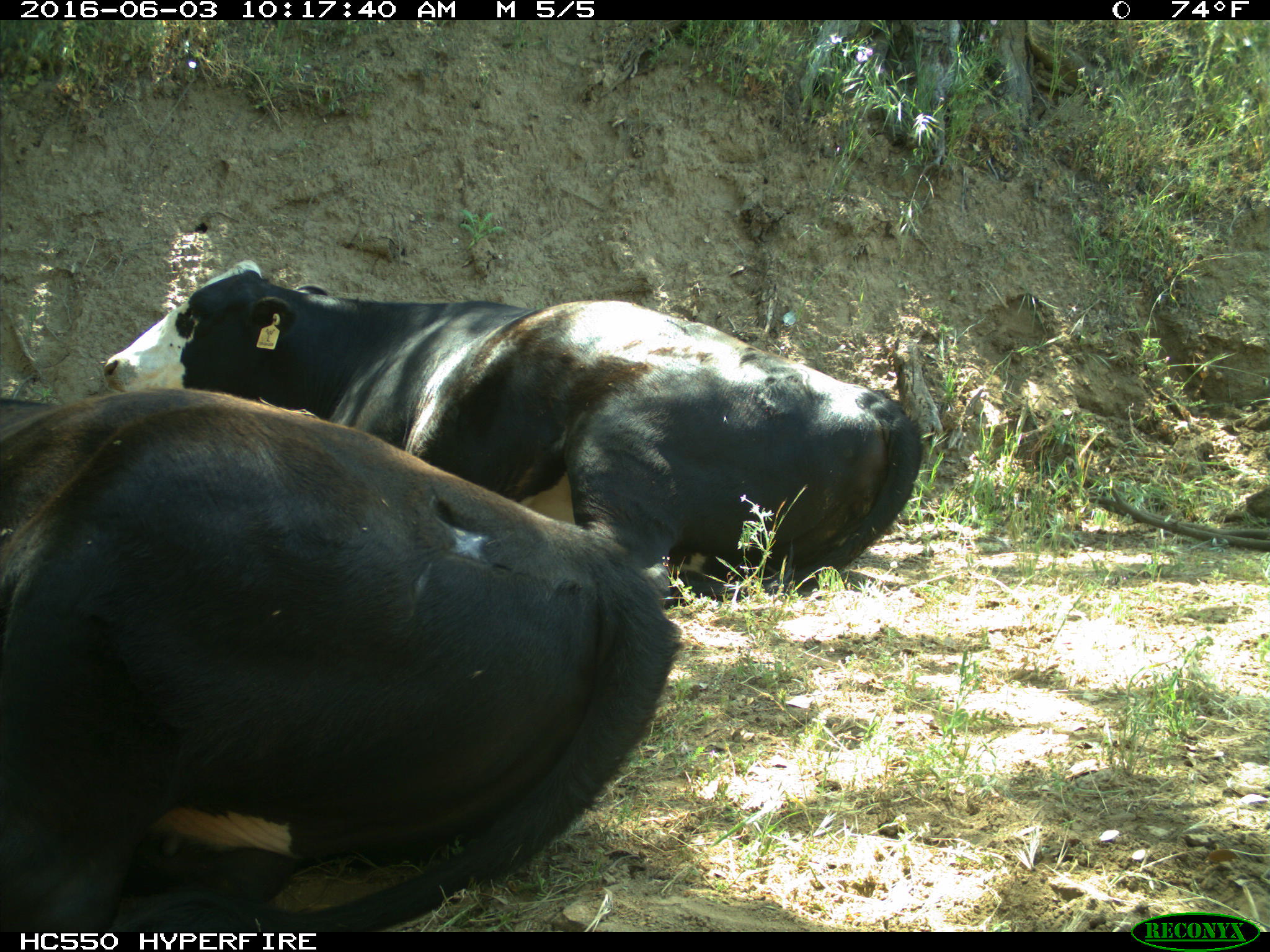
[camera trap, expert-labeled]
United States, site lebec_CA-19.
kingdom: Animalia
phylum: Chordata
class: Mammalia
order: Artiodactyla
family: Bovidae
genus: Bos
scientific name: Bos taurus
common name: domestic cow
Bos taurus (domestic cow).